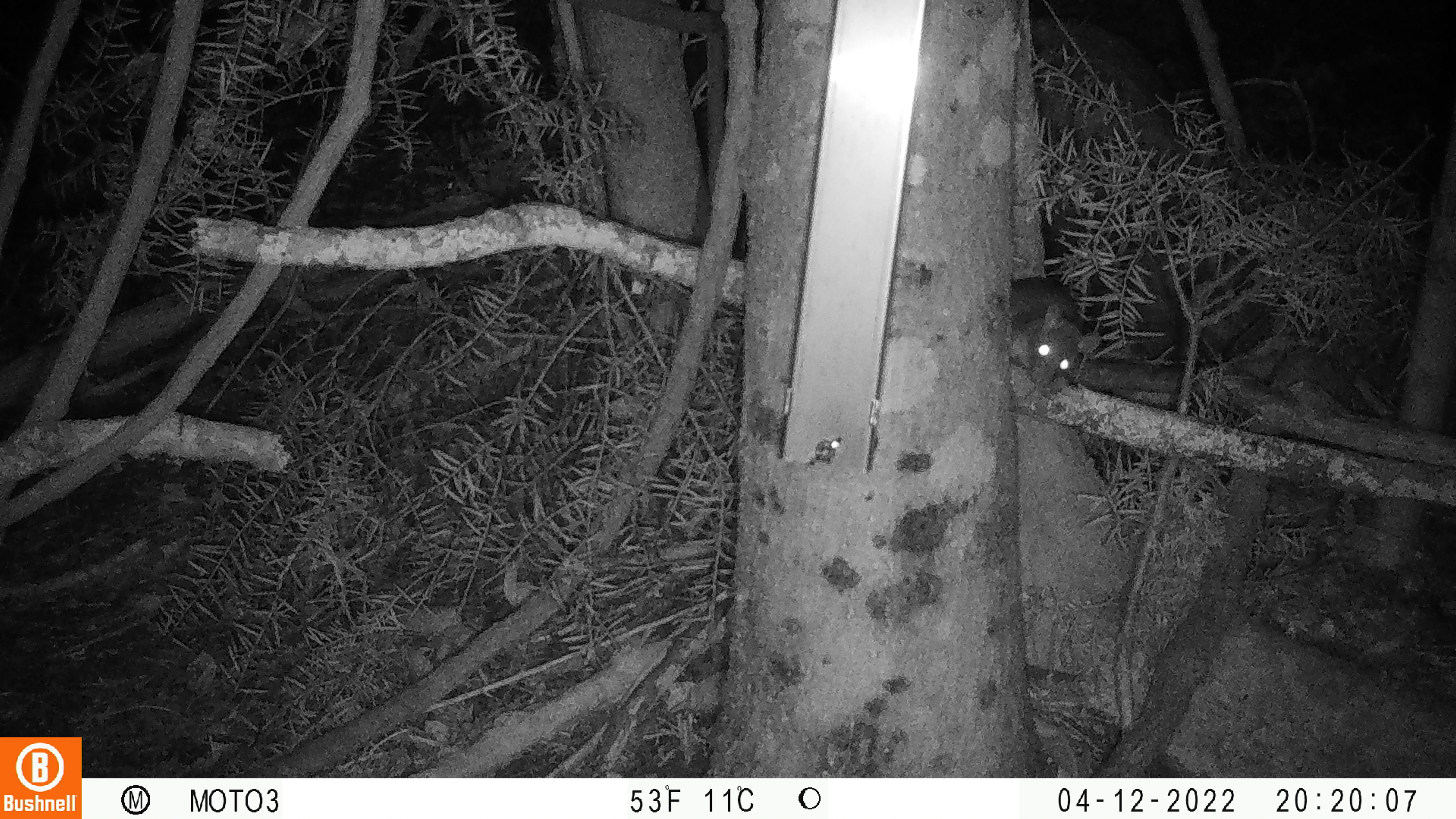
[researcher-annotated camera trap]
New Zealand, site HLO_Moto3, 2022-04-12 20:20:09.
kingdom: Animalia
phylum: Chordata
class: Mammalia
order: Rodentia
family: Muridae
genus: Rattus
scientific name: Rattus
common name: rat